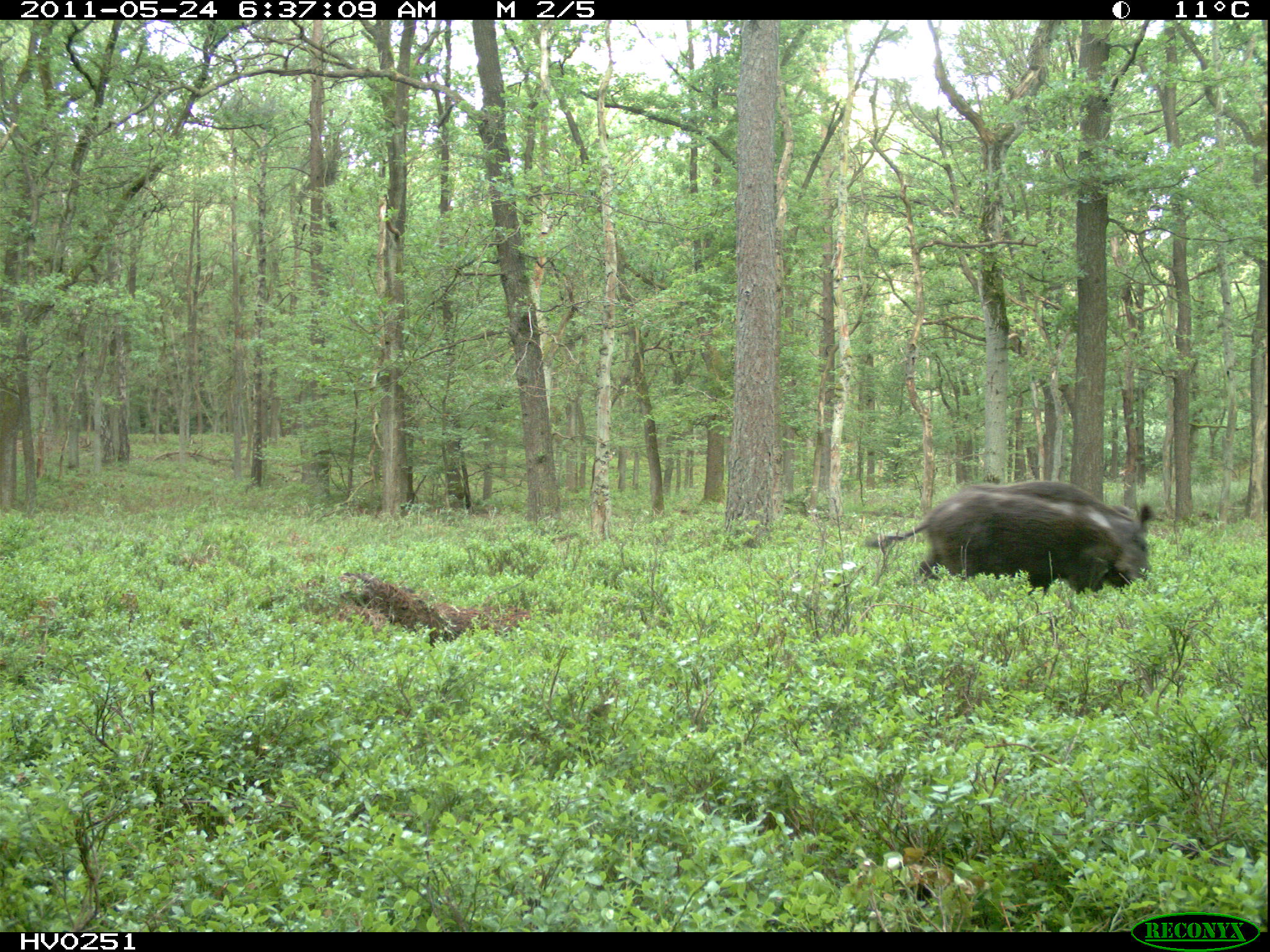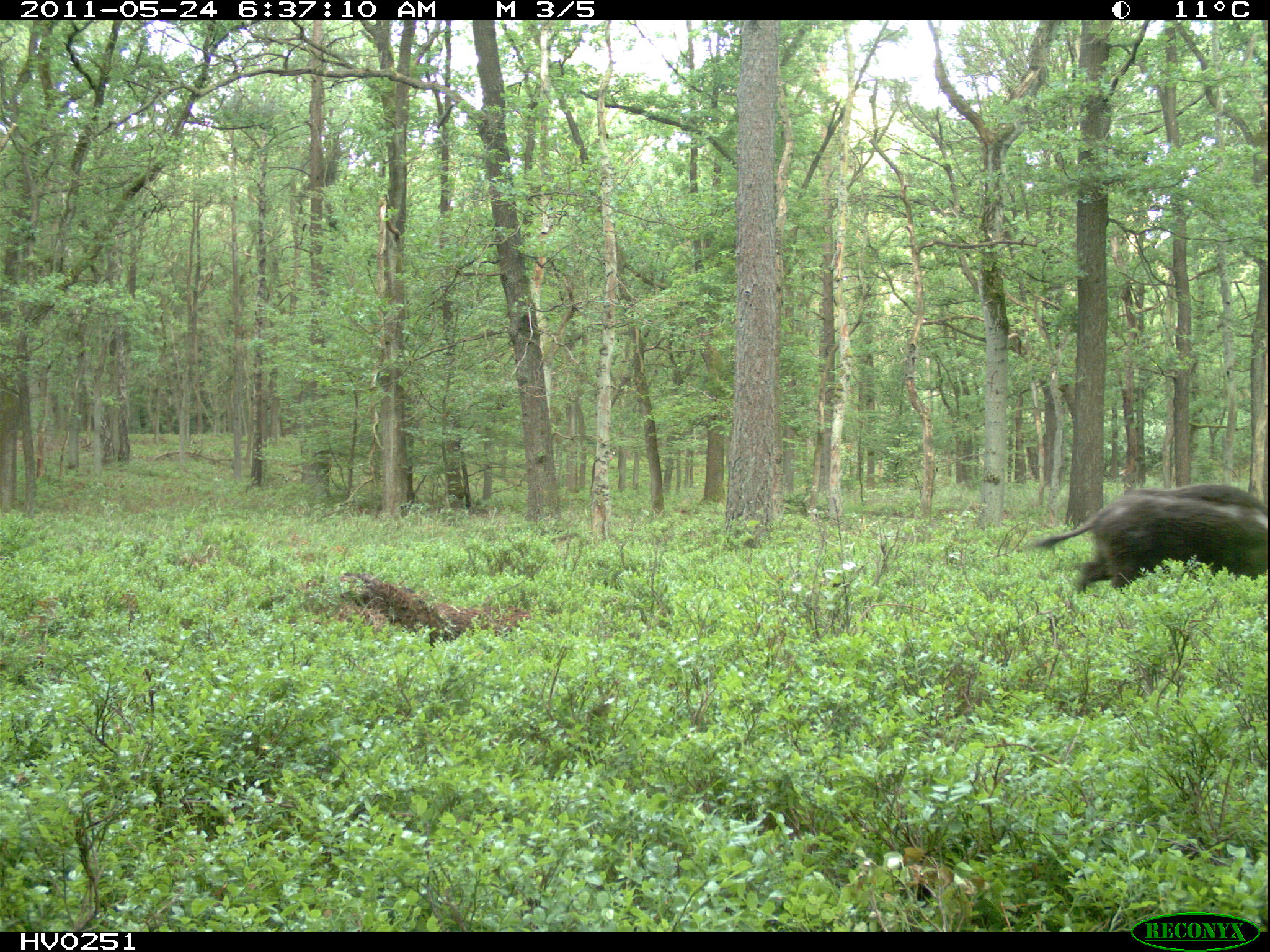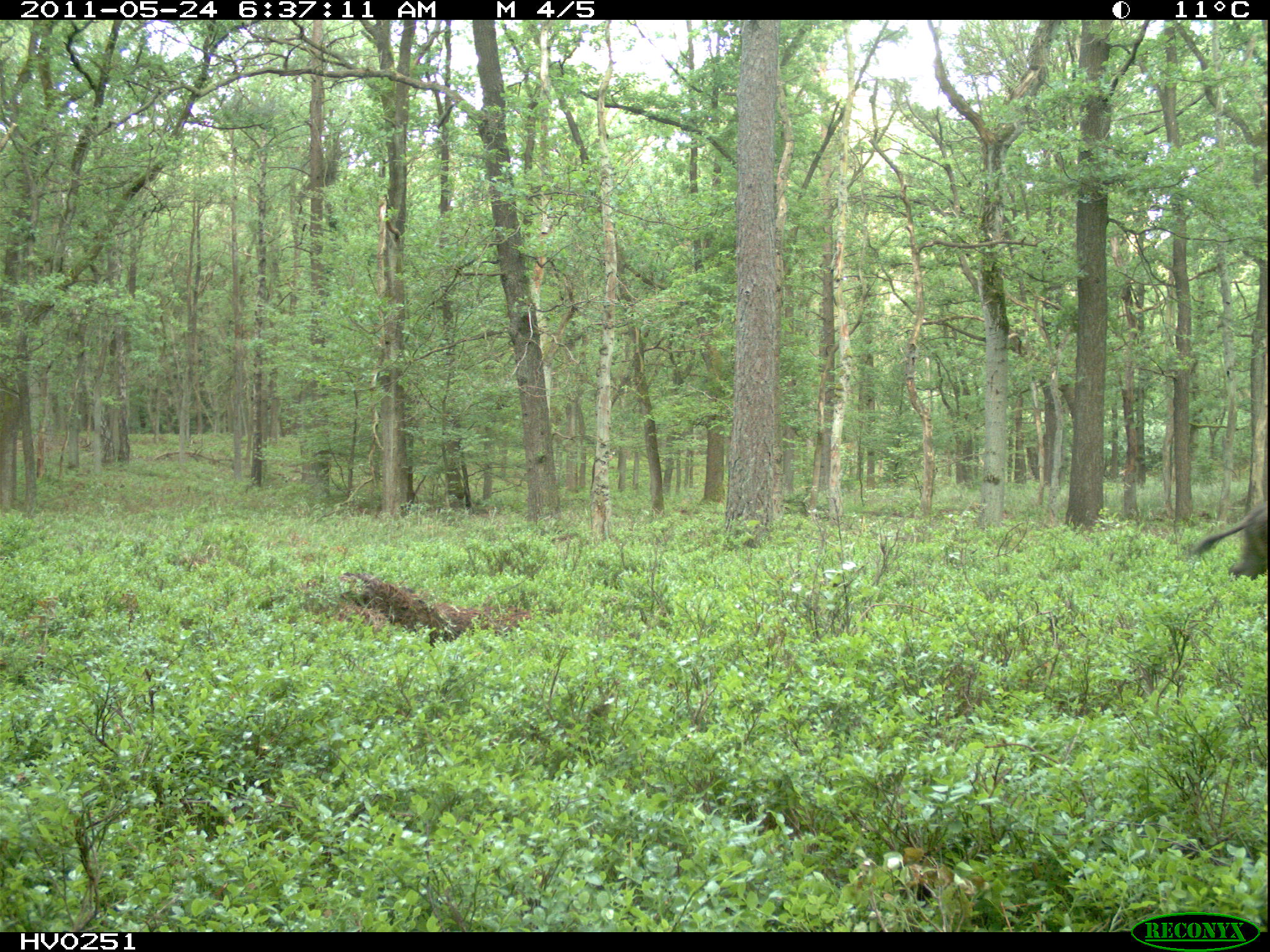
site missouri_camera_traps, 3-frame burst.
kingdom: Animalia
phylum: Chordata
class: Mammalia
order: Artiodactyla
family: Suidae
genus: Sus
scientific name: Sus scrofa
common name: wild boar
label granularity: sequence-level